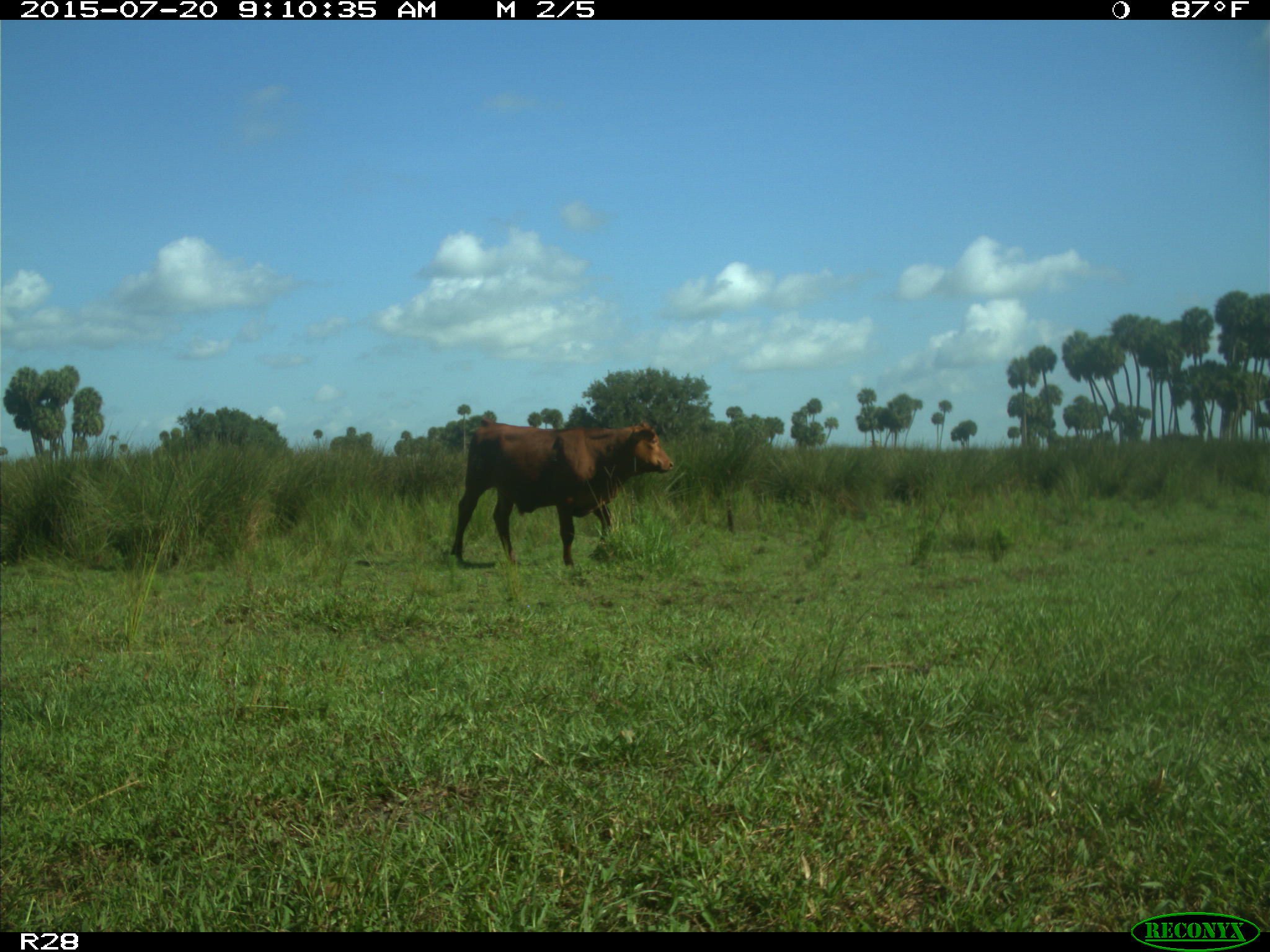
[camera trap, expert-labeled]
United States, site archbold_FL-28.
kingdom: Animalia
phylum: Chordata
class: Mammalia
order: Artiodactyla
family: Bovidae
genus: Bos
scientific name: Bos taurus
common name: domestic cow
Bos taurus (domestic cow).